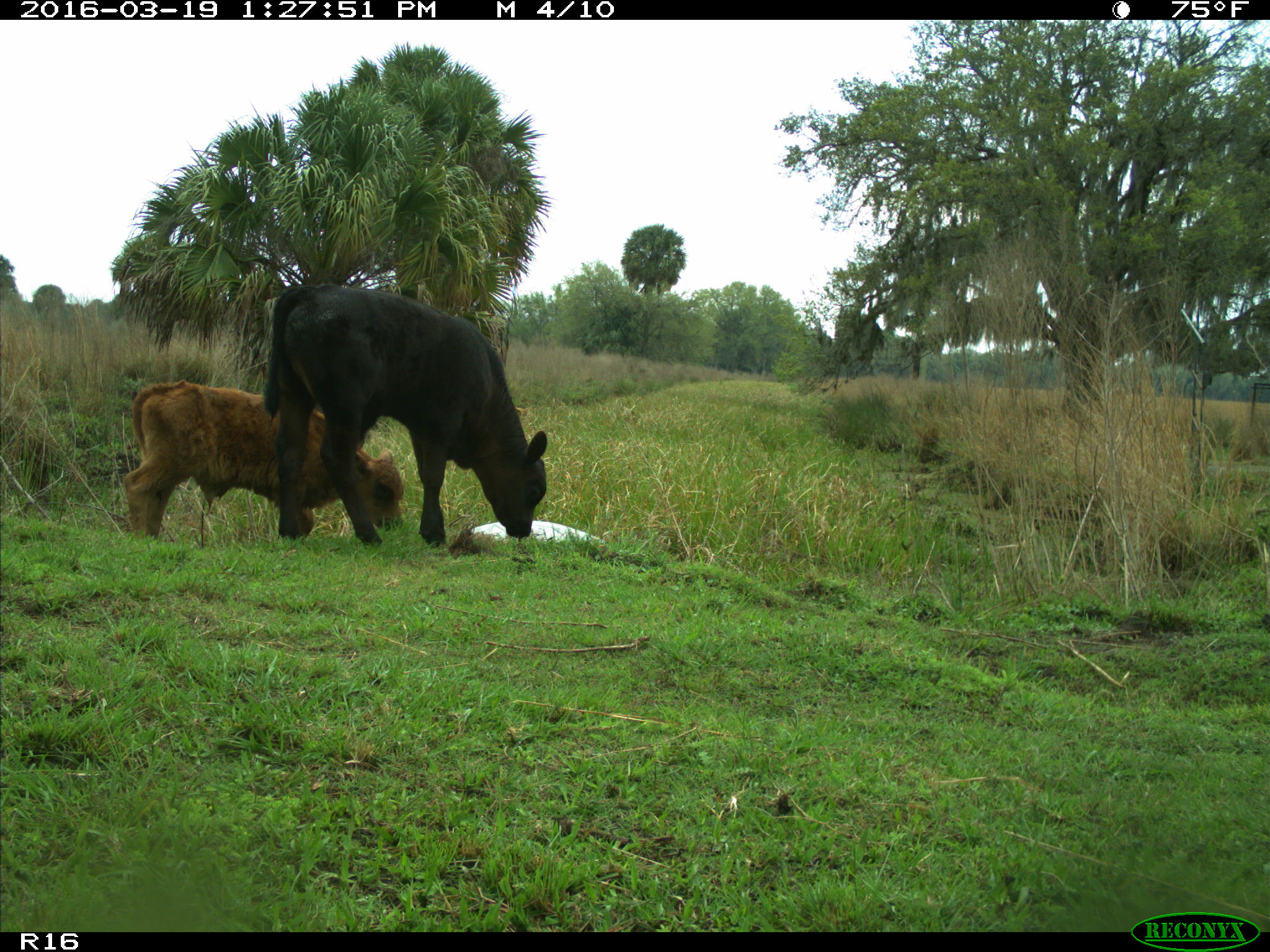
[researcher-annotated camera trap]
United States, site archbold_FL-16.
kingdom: Animalia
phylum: Chordata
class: Mammalia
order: Artiodactyla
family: Bovidae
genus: Bos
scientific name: Bos taurus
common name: domestic cow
Bos taurus (domestic cow).